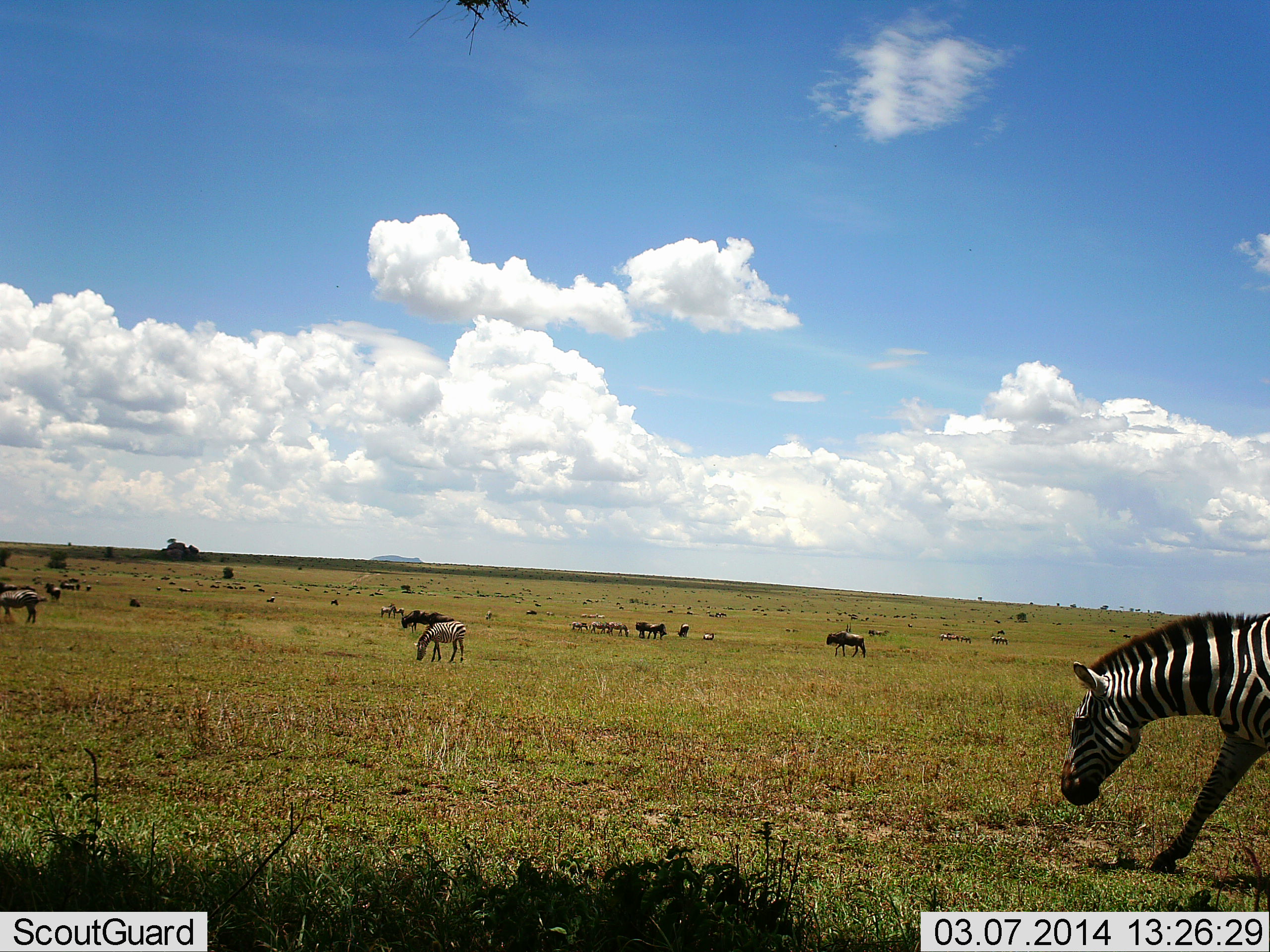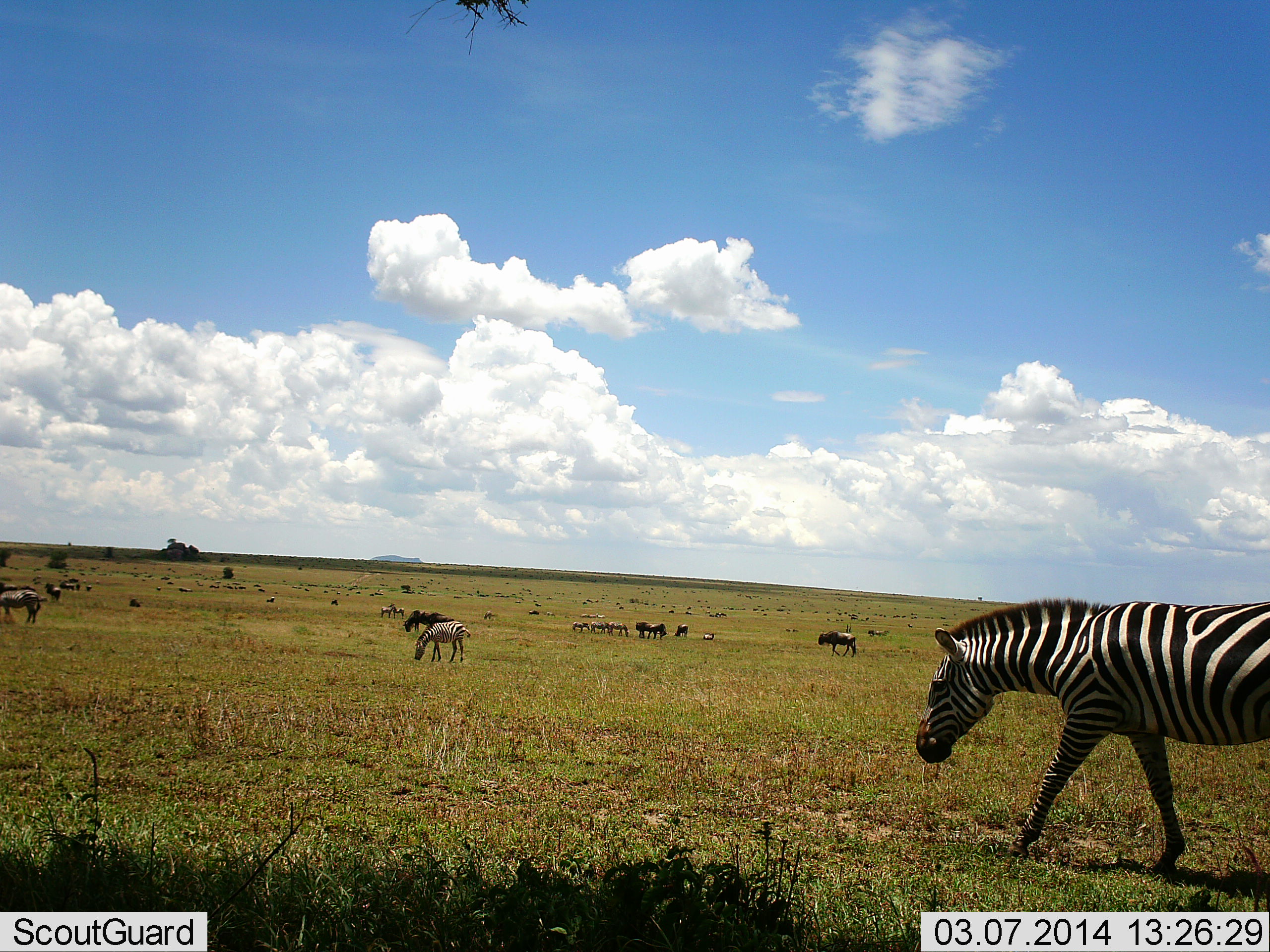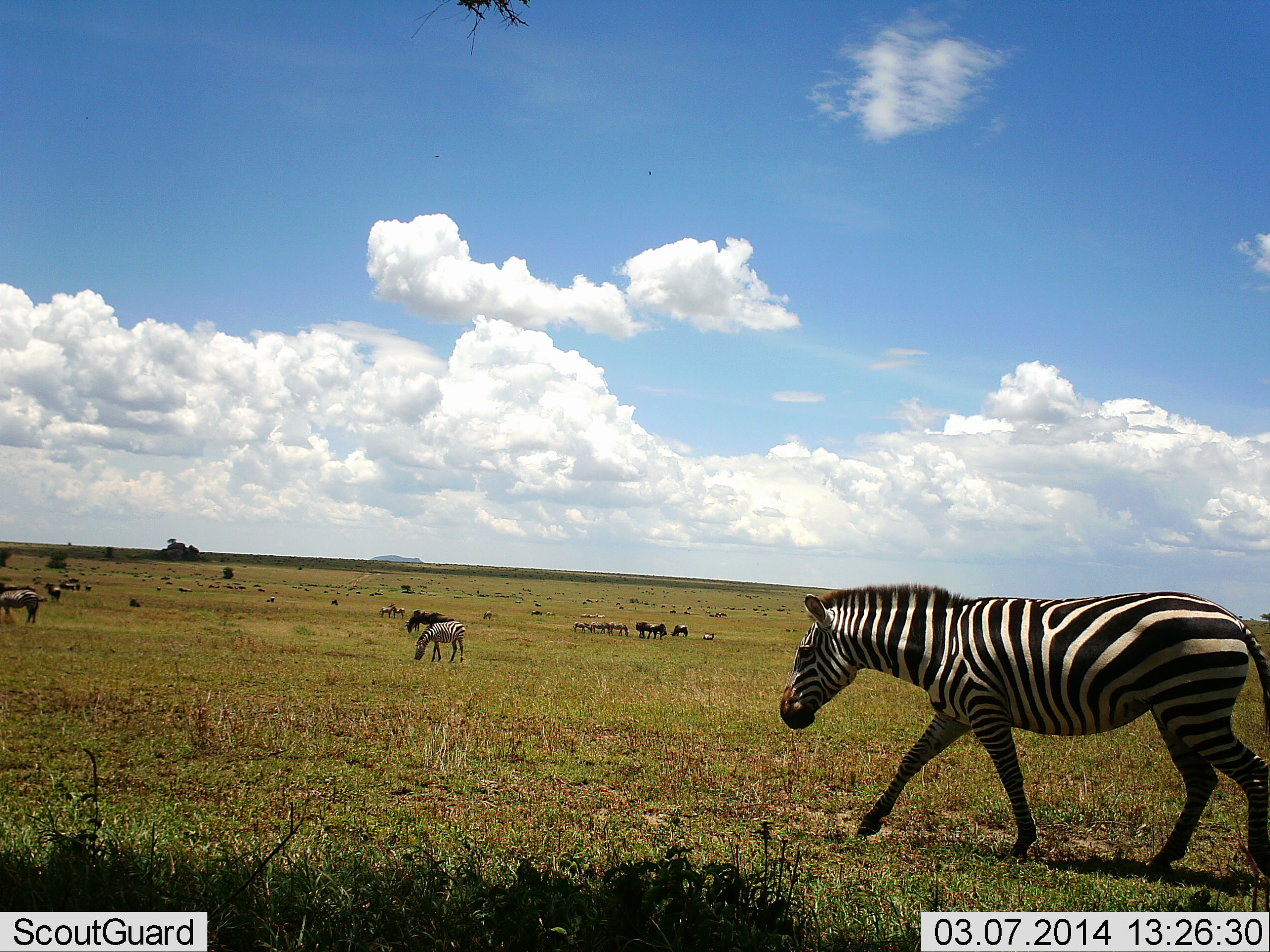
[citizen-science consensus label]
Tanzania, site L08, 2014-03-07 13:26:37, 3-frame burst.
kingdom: Animalia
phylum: Chordata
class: Mammalia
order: Artiodactyla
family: Bovidae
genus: Connochaetes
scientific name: Connochaetes taurinus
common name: blue wildebeest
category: wildebeest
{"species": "wildebeest (blue wildebeest) (Connochaetes taurinus)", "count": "9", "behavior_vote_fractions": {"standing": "50%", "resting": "6%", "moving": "38%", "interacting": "0%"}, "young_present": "0%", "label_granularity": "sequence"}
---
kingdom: Animalia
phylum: Chordata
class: Mammalia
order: Perissodactyla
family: Equidae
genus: Equus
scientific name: Equus quagga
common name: plains zebra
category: zebra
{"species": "zebra (plains zebra) (Equus quagga)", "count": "6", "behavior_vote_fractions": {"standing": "29%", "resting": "12%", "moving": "71%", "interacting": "4%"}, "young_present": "4%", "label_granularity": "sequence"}